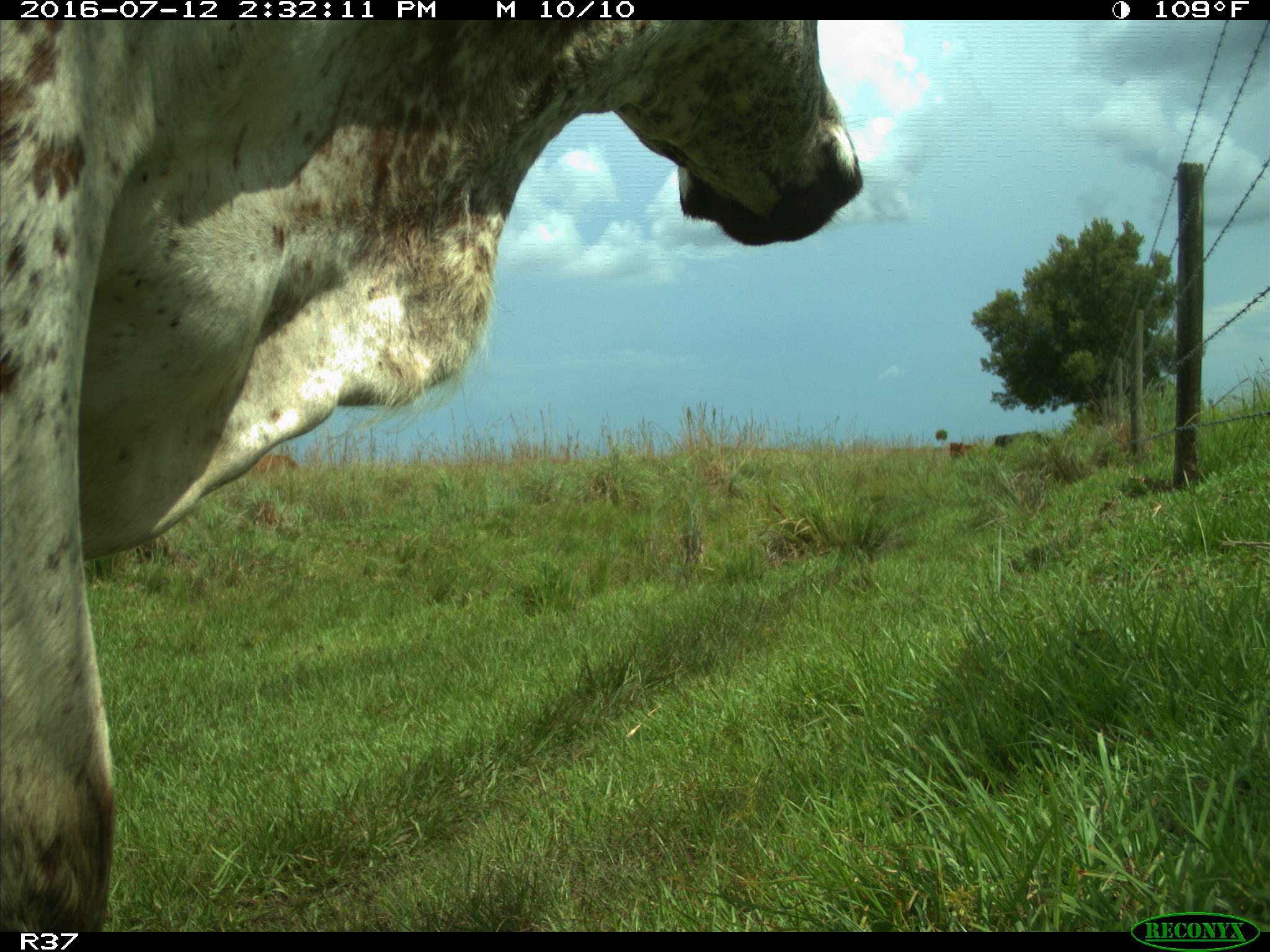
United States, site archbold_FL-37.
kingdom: Animalia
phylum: Chordata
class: Mammalia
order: Artiodactyla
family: Bovidae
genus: Bos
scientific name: Bos taurus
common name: domestic cow